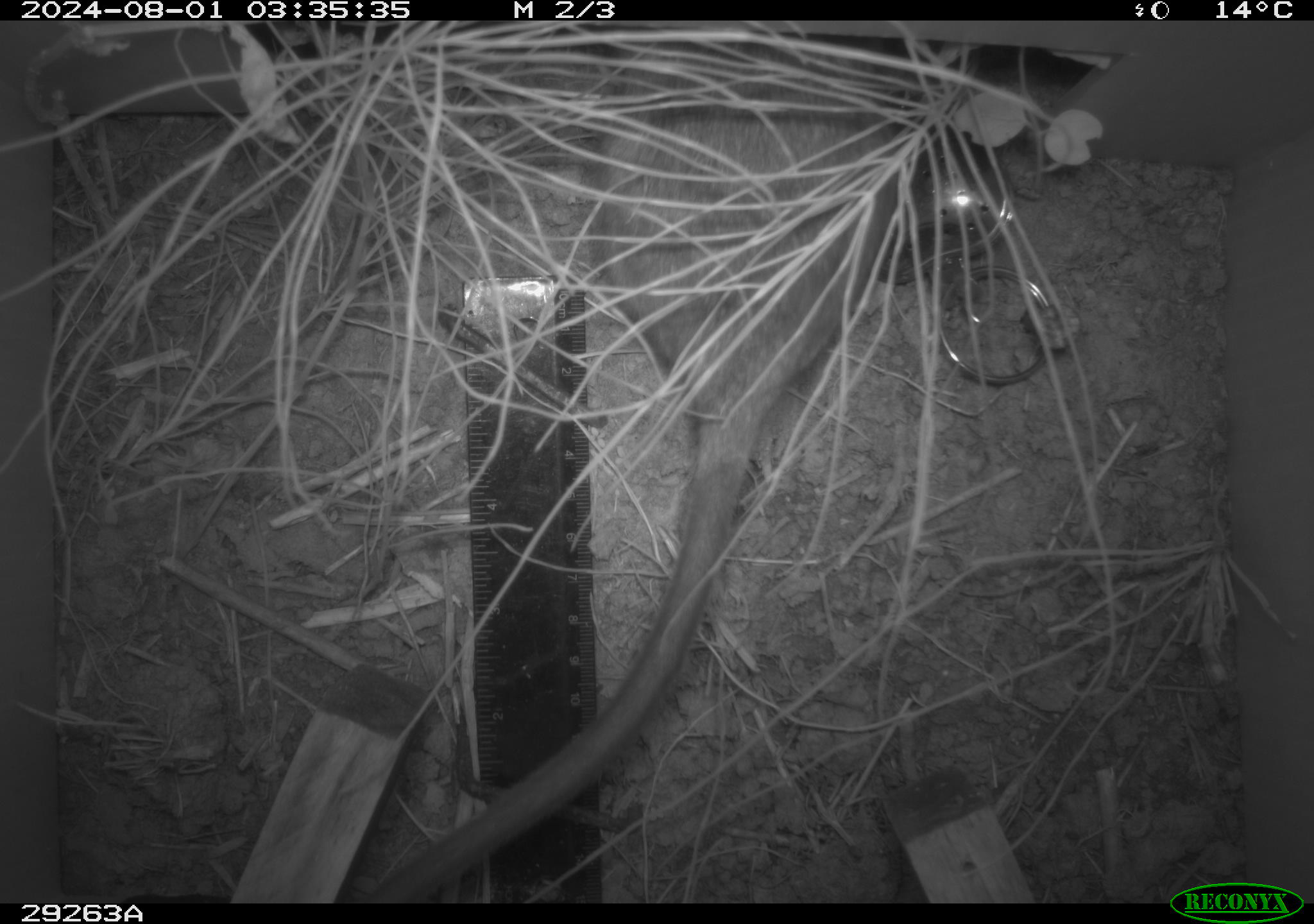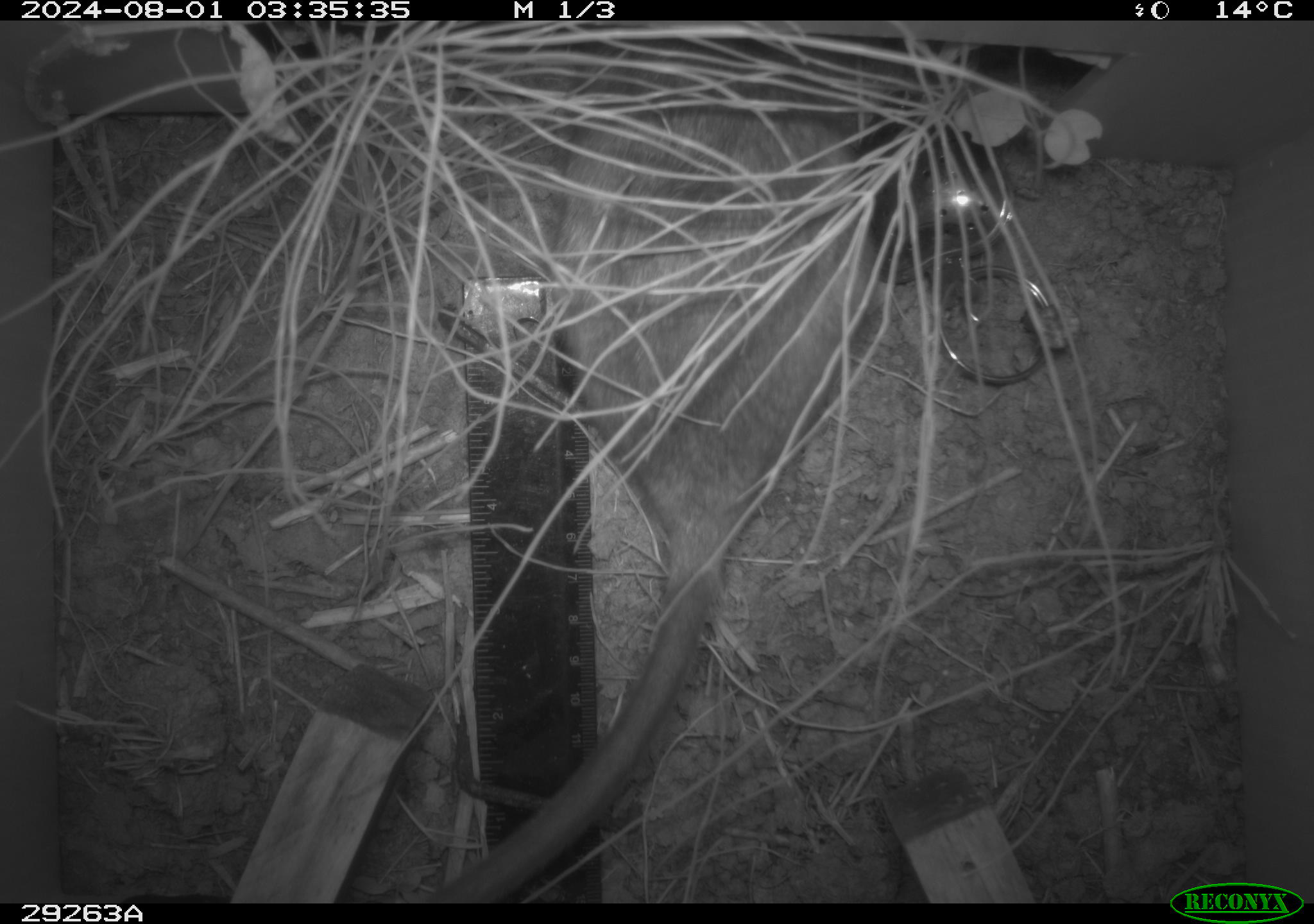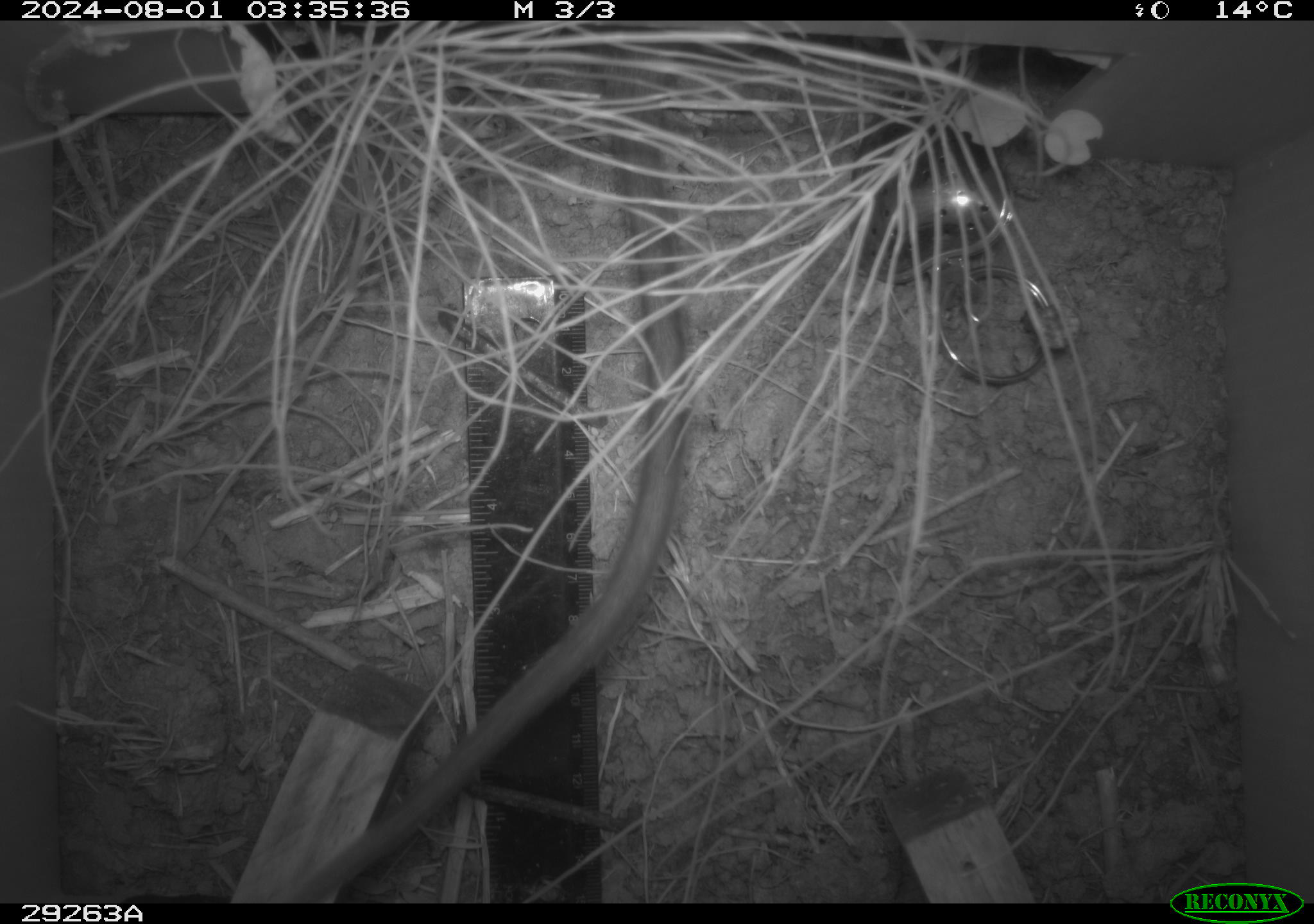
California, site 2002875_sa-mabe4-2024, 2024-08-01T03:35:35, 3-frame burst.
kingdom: Animalia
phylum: Chordata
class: Mammalia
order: Rodentia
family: Cricetidae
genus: Neotoma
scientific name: Neotoma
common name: pack rat or woodrat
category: neotoma species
Neotoma species (pack rat or woodrat) (Neotoma).